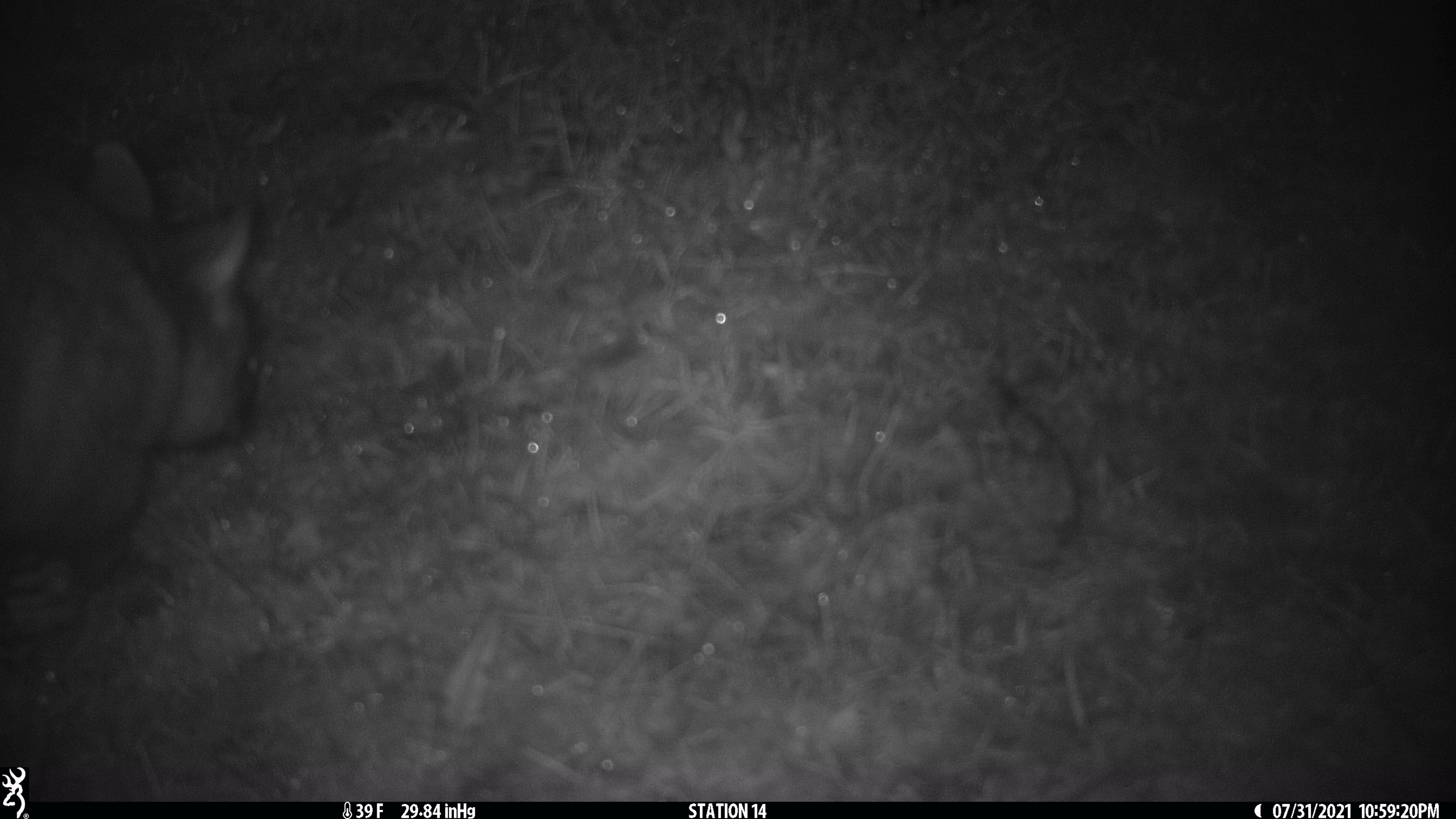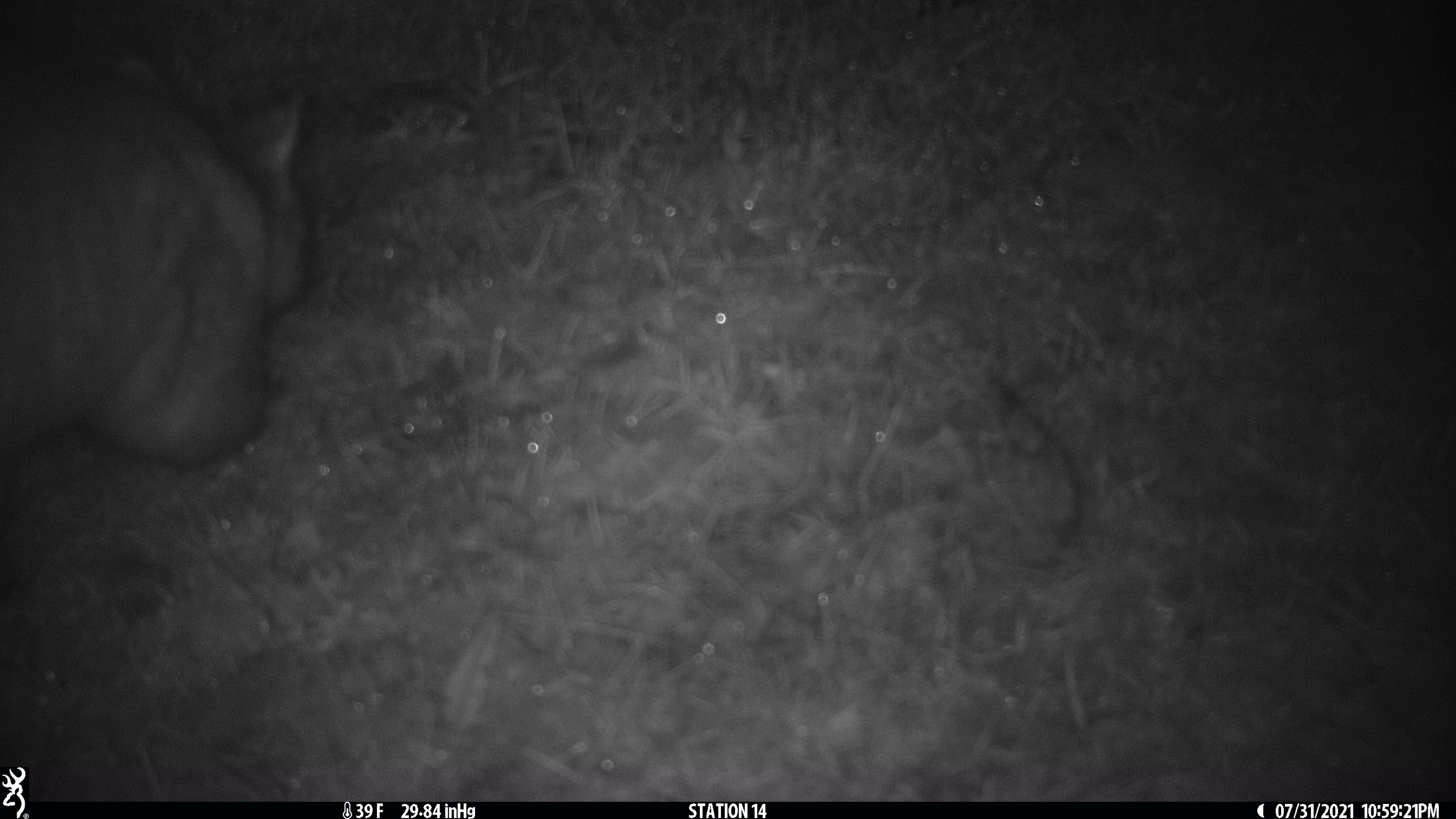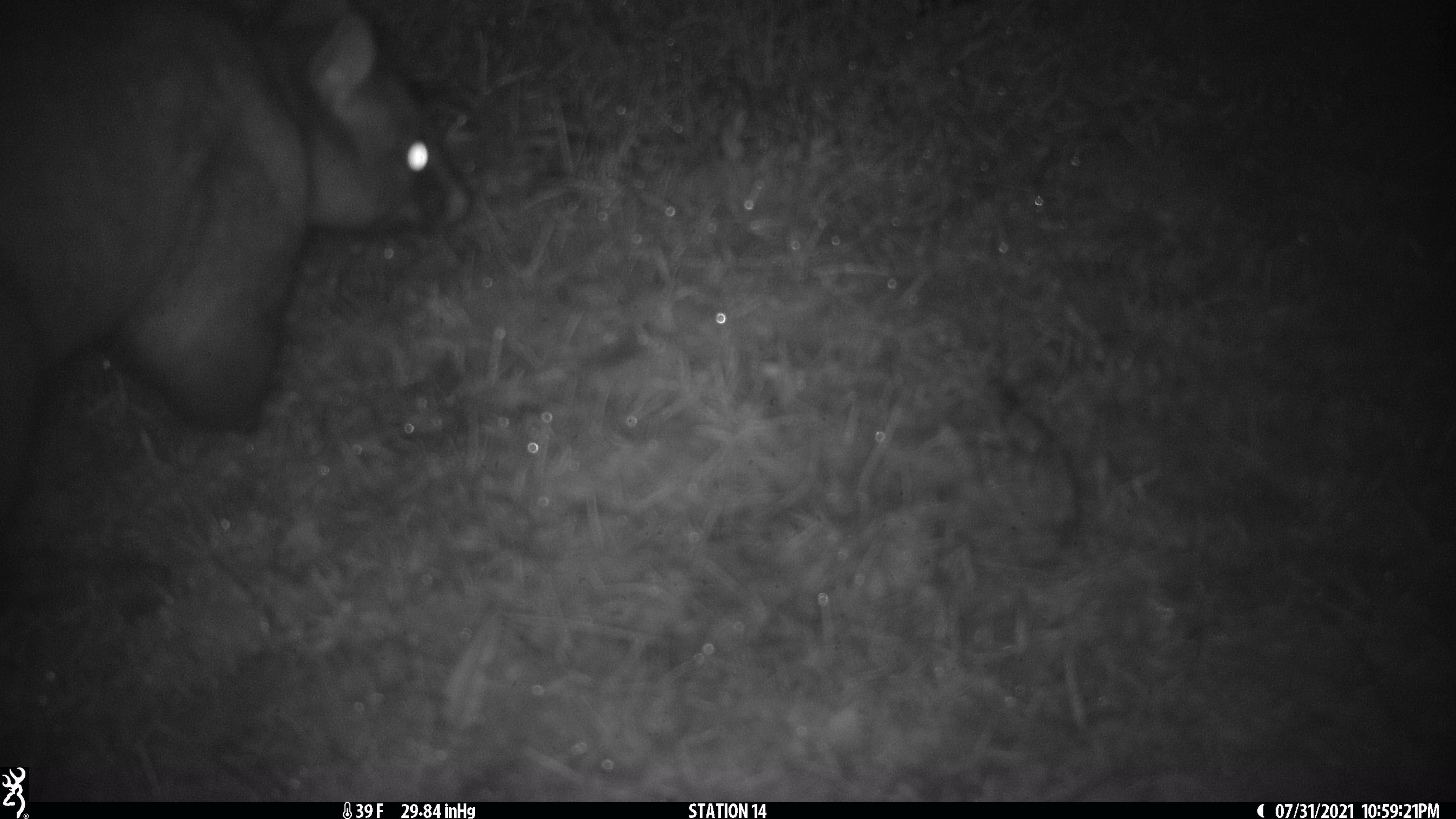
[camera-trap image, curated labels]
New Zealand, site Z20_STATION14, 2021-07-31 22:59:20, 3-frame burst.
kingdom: Animalia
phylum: Chordata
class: Mammalia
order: Diprotodontia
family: Phalangeridae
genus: Trichosurus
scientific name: Trichosurus vulpecula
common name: common brushtail possum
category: possum